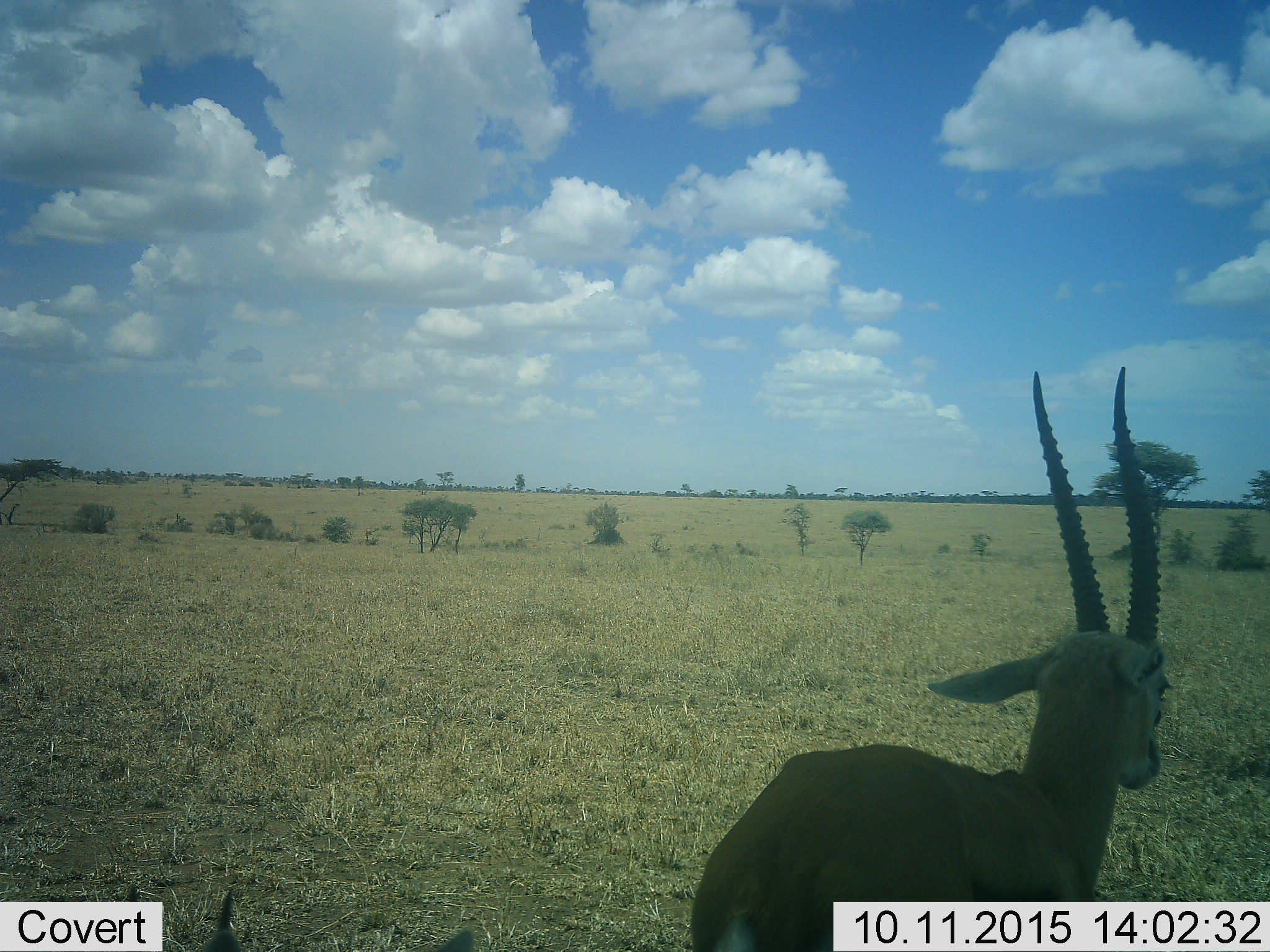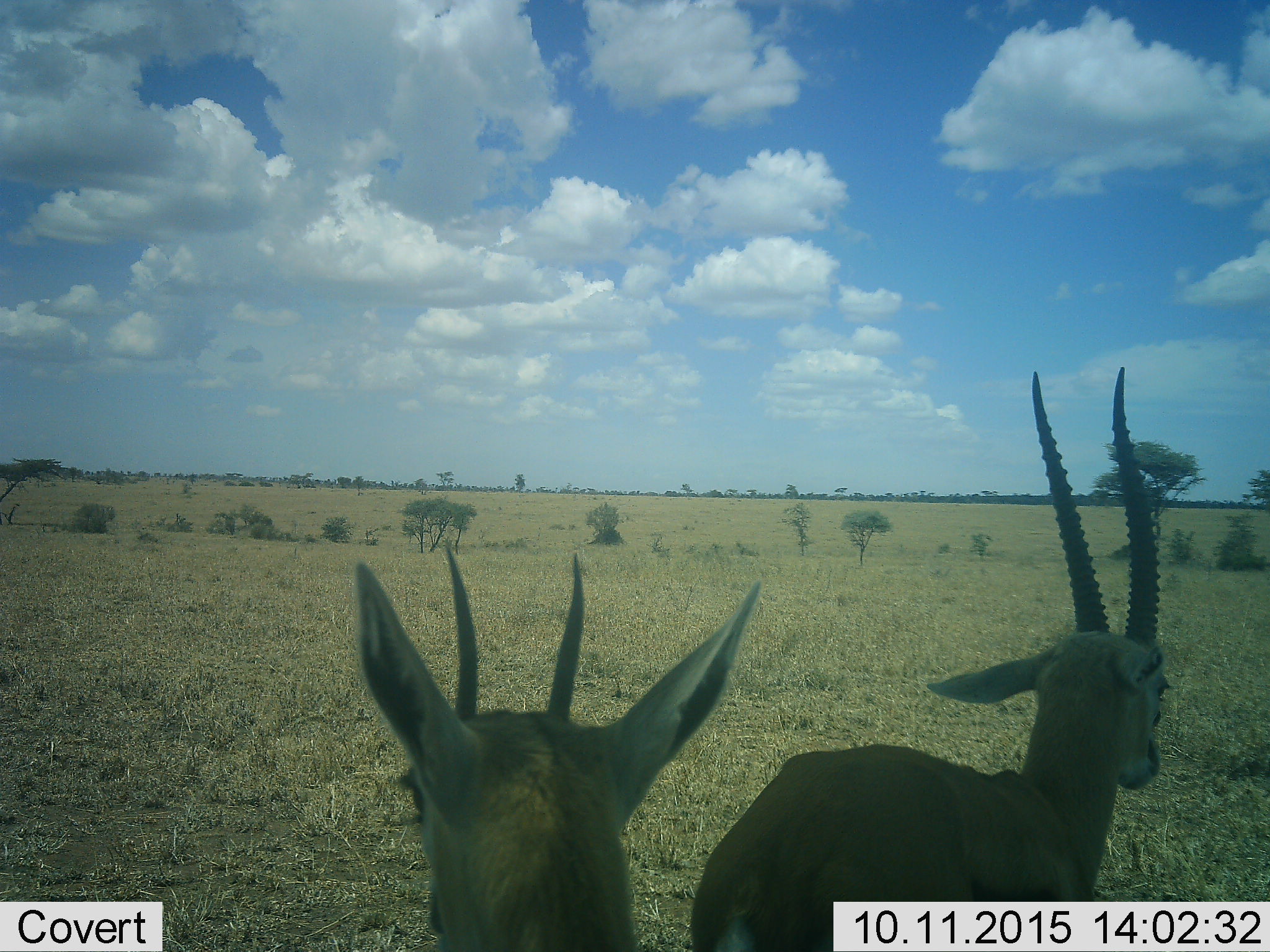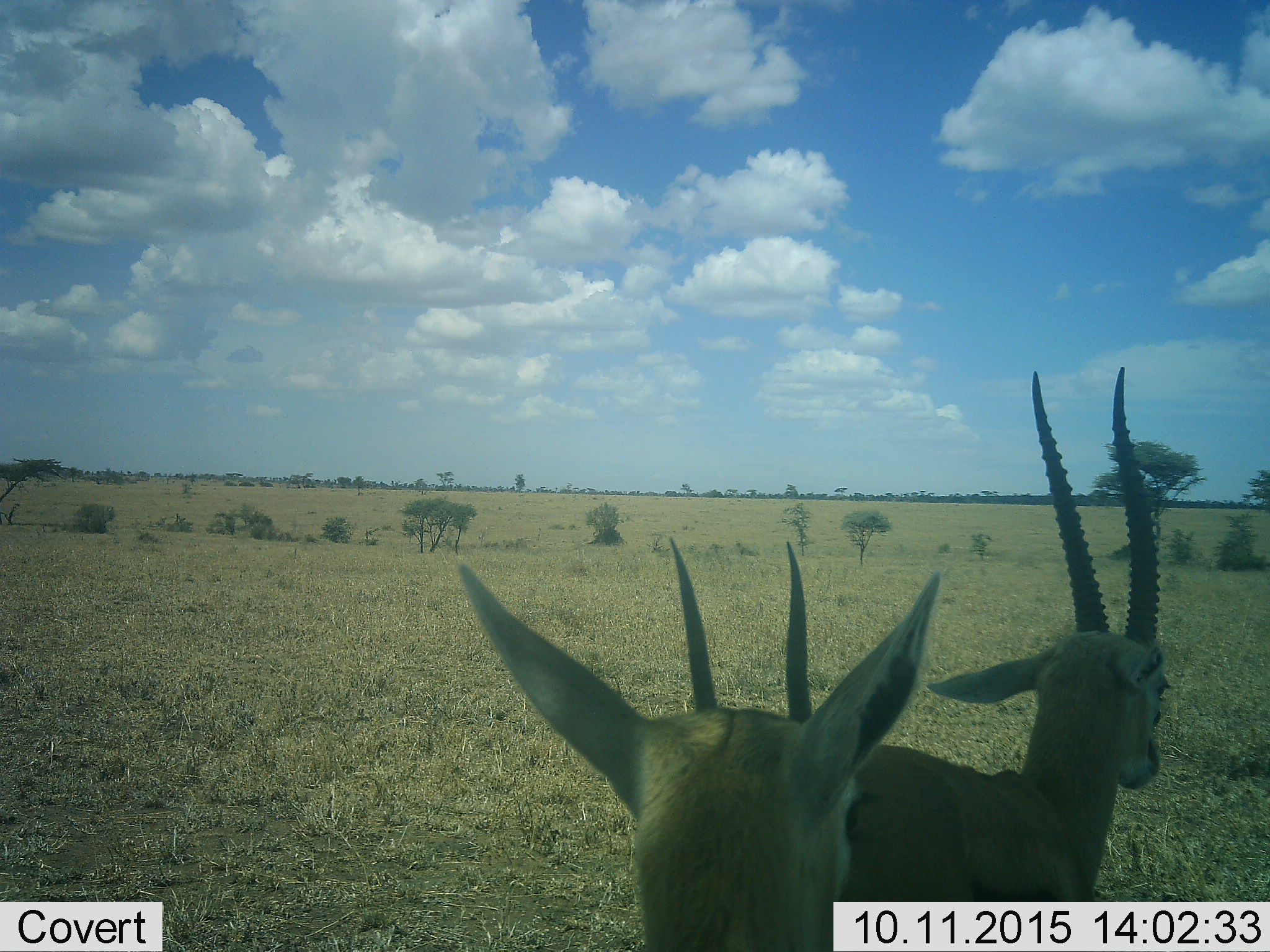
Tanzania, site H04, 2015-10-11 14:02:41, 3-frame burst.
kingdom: Animalia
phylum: Chordata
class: Mammalia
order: Artiodactyla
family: Bovidae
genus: Nanger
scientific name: Nanger granti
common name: grant's gazelle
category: gazellegrants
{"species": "gazellegrants (grant's gazelle) (Nanger granti)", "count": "1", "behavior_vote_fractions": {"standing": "83%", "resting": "0%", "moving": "33%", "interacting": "0%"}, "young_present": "33%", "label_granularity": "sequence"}